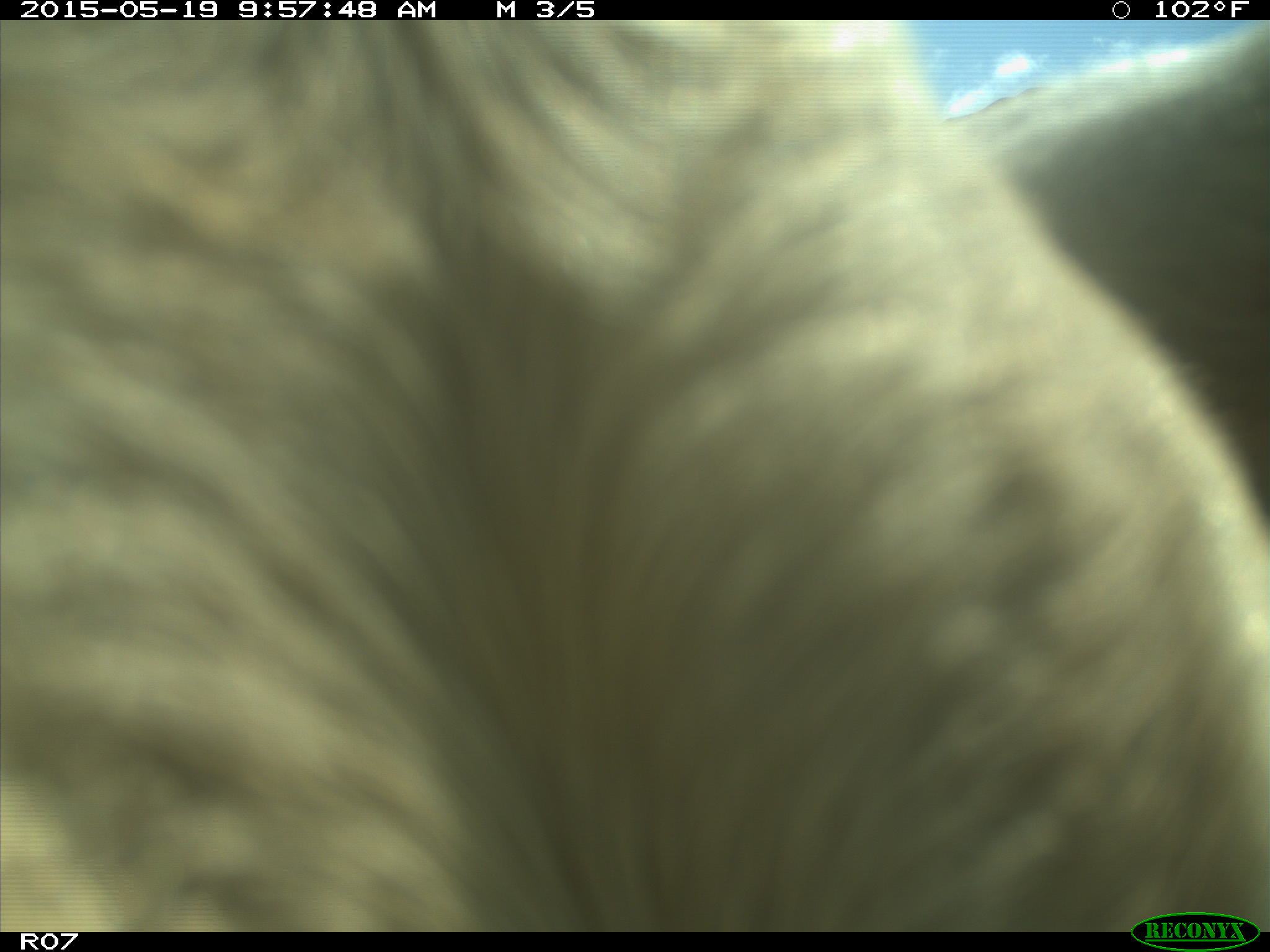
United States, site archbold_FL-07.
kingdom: Animalia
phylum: Chordata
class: Mammalia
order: Artiodactyla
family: Bovidae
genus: Bos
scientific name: Bos taurus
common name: domestic cow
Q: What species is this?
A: Bos taurus (domestic cow).